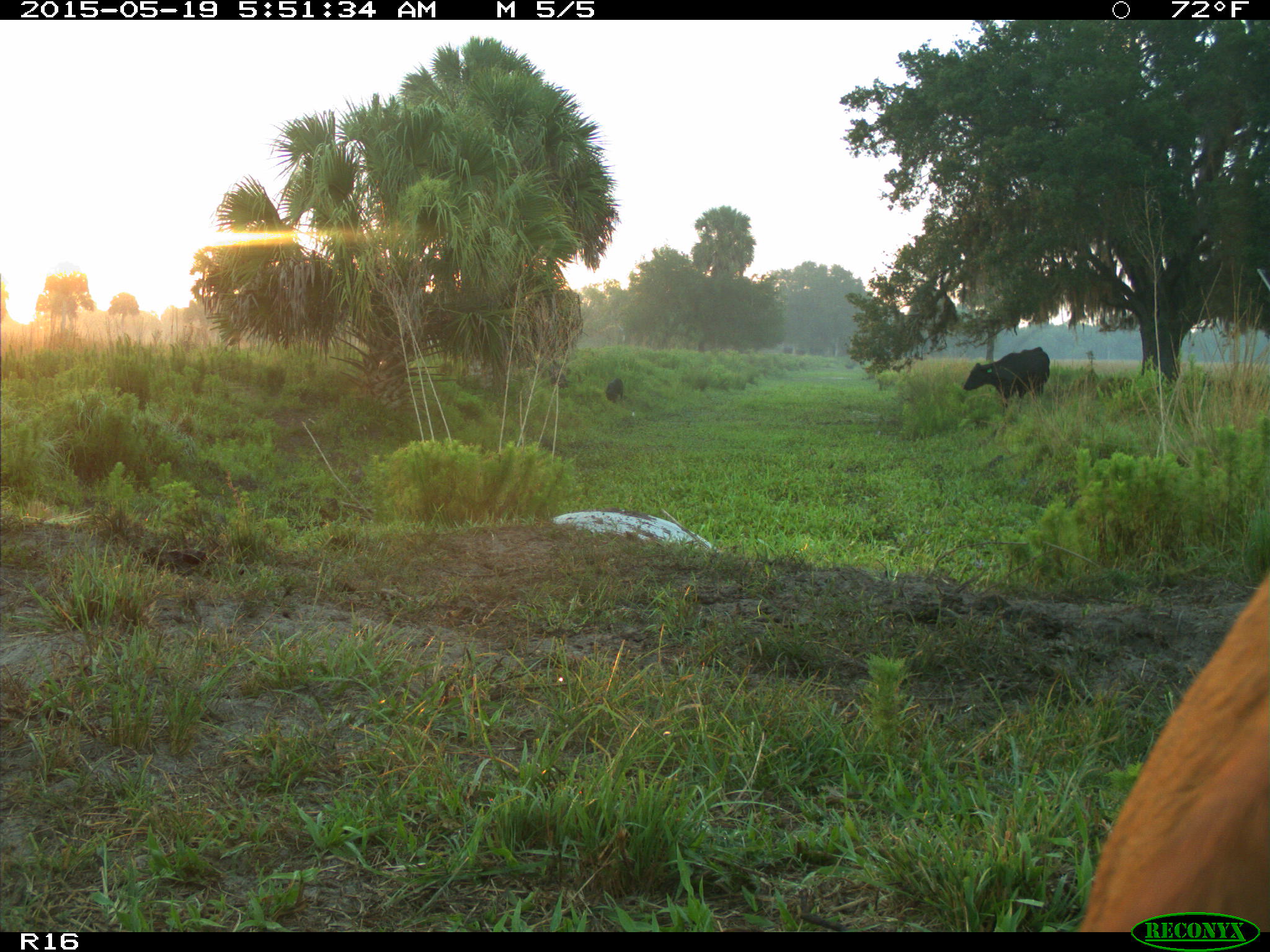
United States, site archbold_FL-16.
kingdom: Animalia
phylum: Chordata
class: Mammalia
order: Artiodactyla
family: Suidae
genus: Sus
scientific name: Sus scrofa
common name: wild boar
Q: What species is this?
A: Sus scrofa (wild boar).